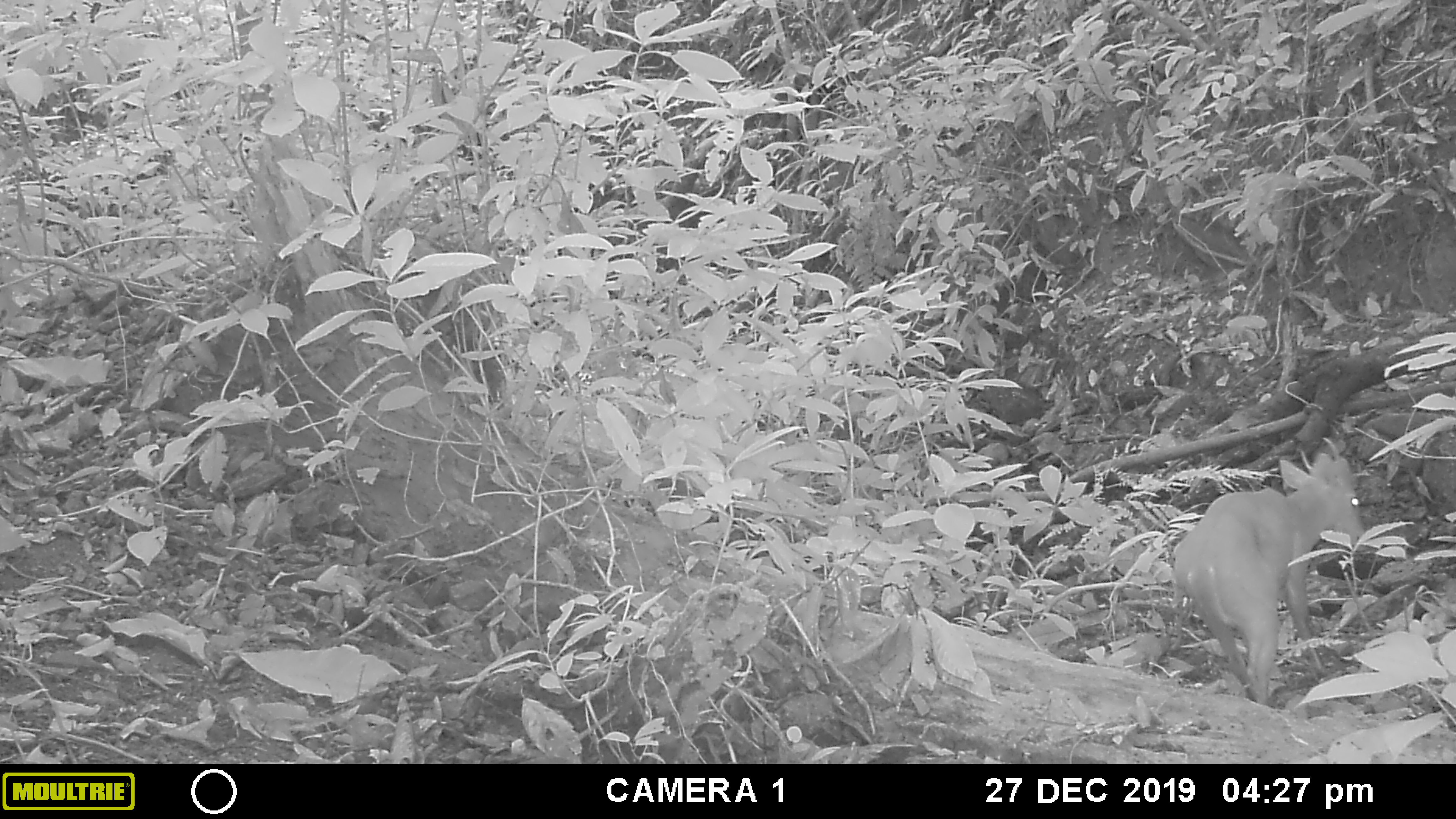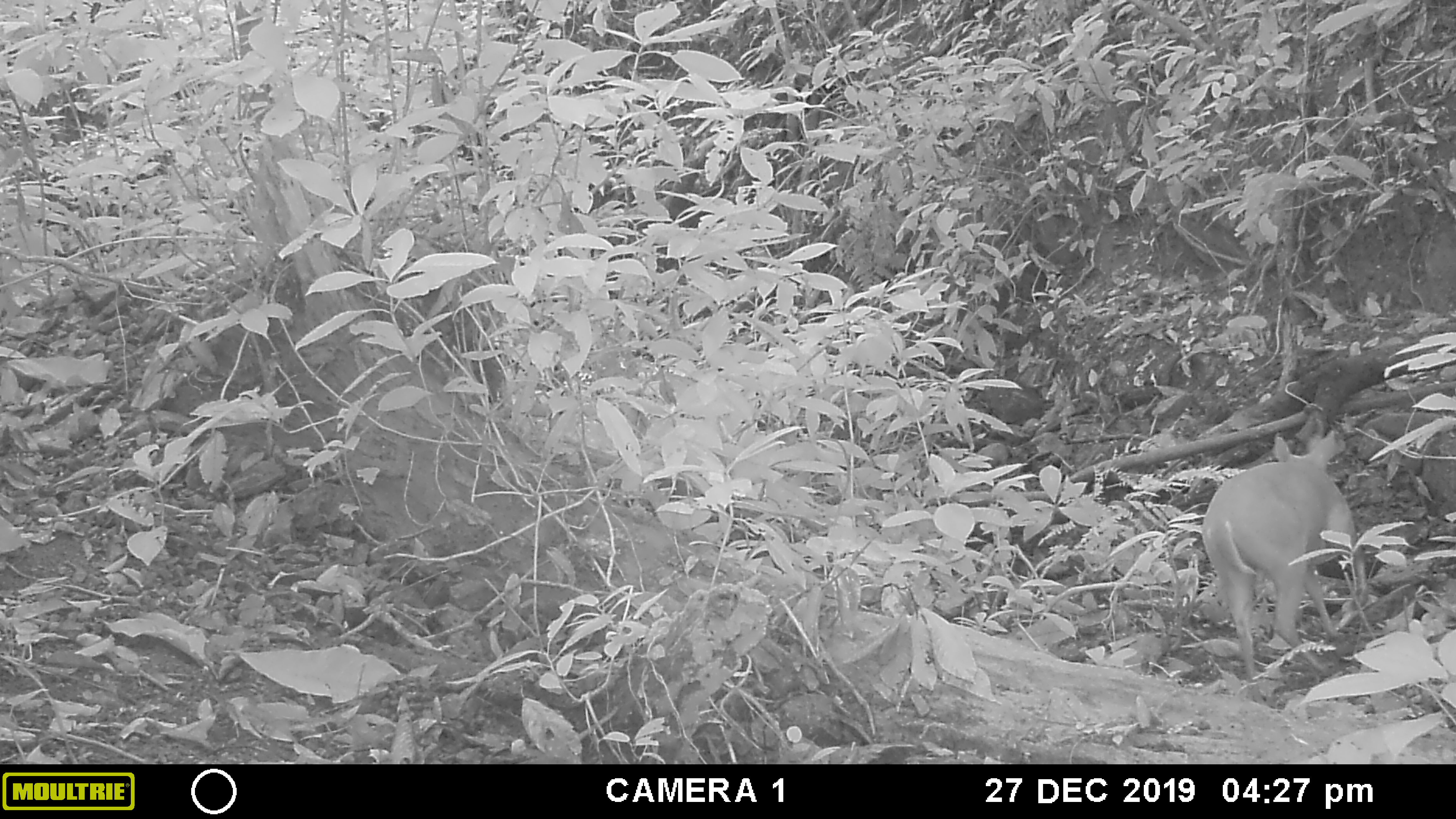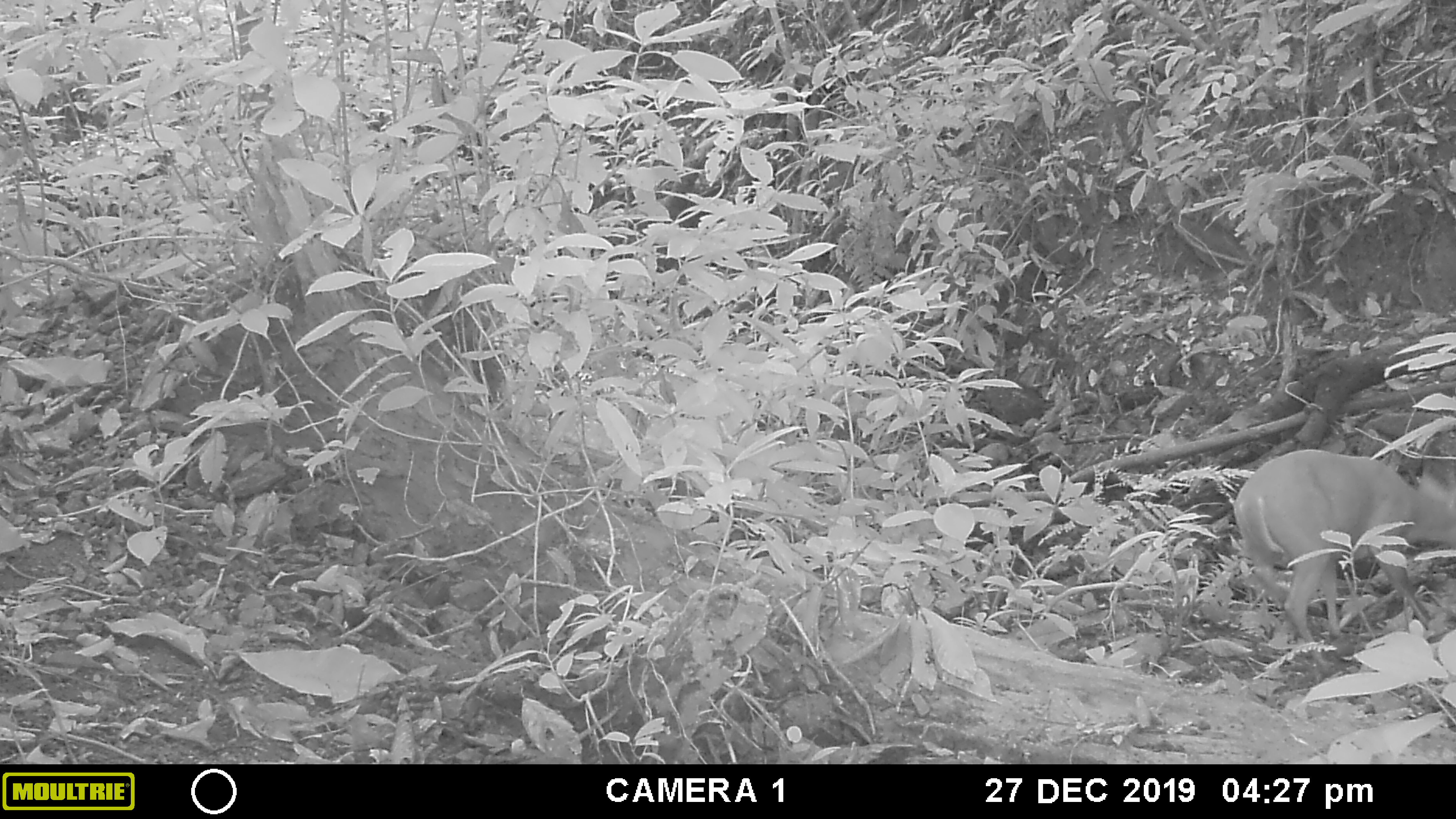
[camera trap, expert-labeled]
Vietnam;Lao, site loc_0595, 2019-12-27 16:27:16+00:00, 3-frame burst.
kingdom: Animalia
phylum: Chordata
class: Mammalia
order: Artiodactyla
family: Cervidae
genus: Muntiacus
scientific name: Muntiacus muntjak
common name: red muntjac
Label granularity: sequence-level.